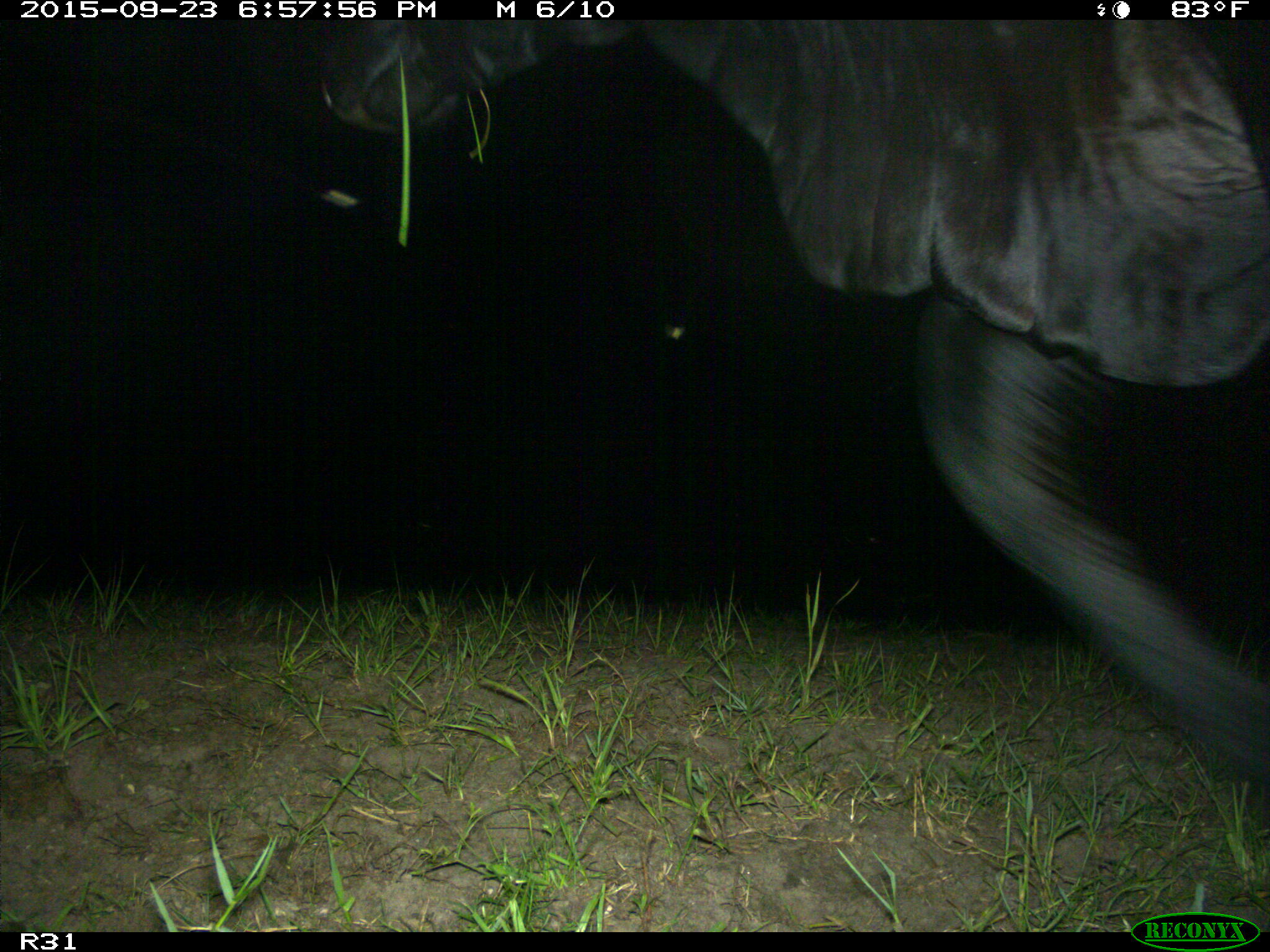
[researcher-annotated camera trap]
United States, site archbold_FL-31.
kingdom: Animalia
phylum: Chordata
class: Mammalia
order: Artiodactyla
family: Bovidae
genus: Bos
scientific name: Bos taurus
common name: domestic cow